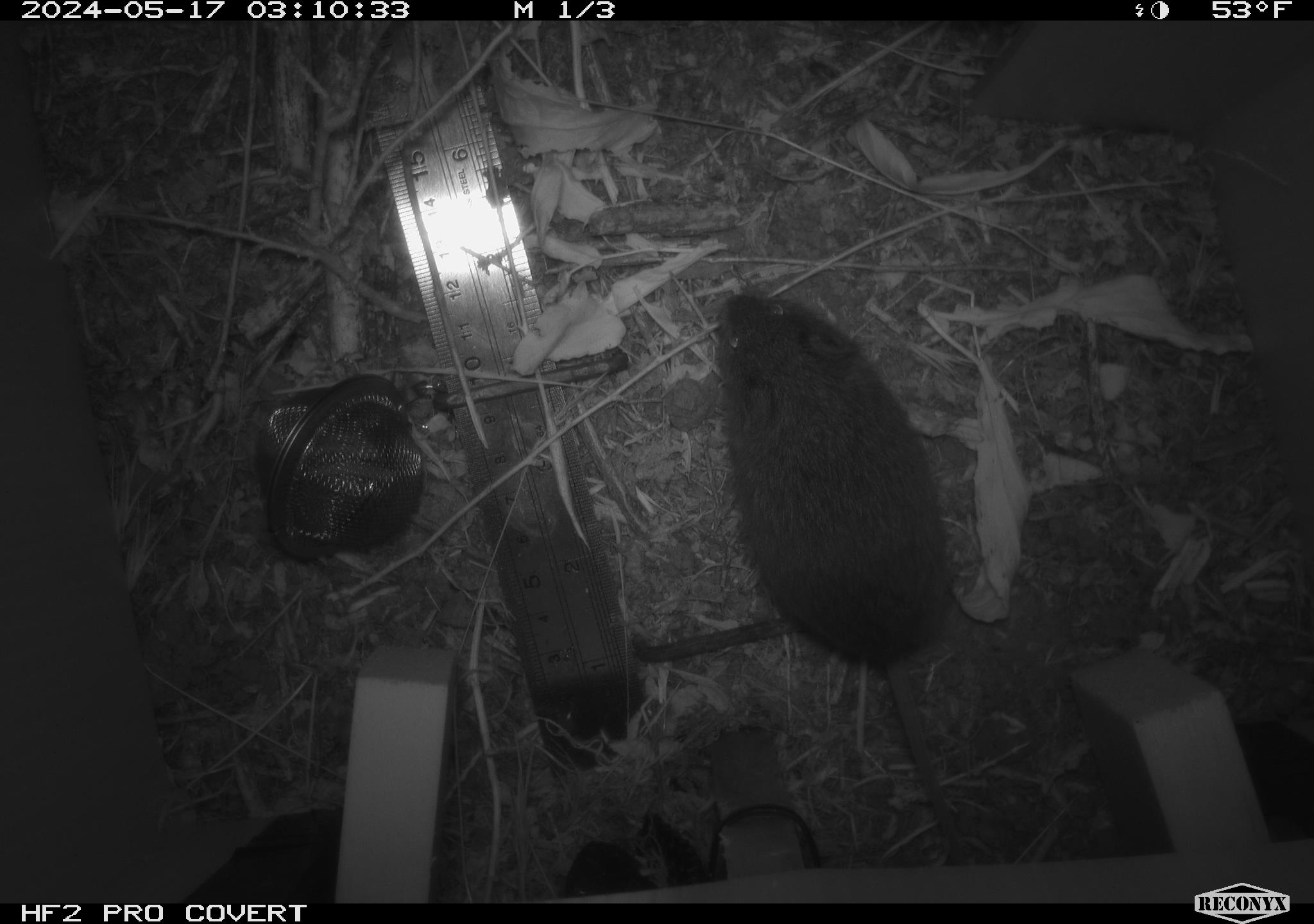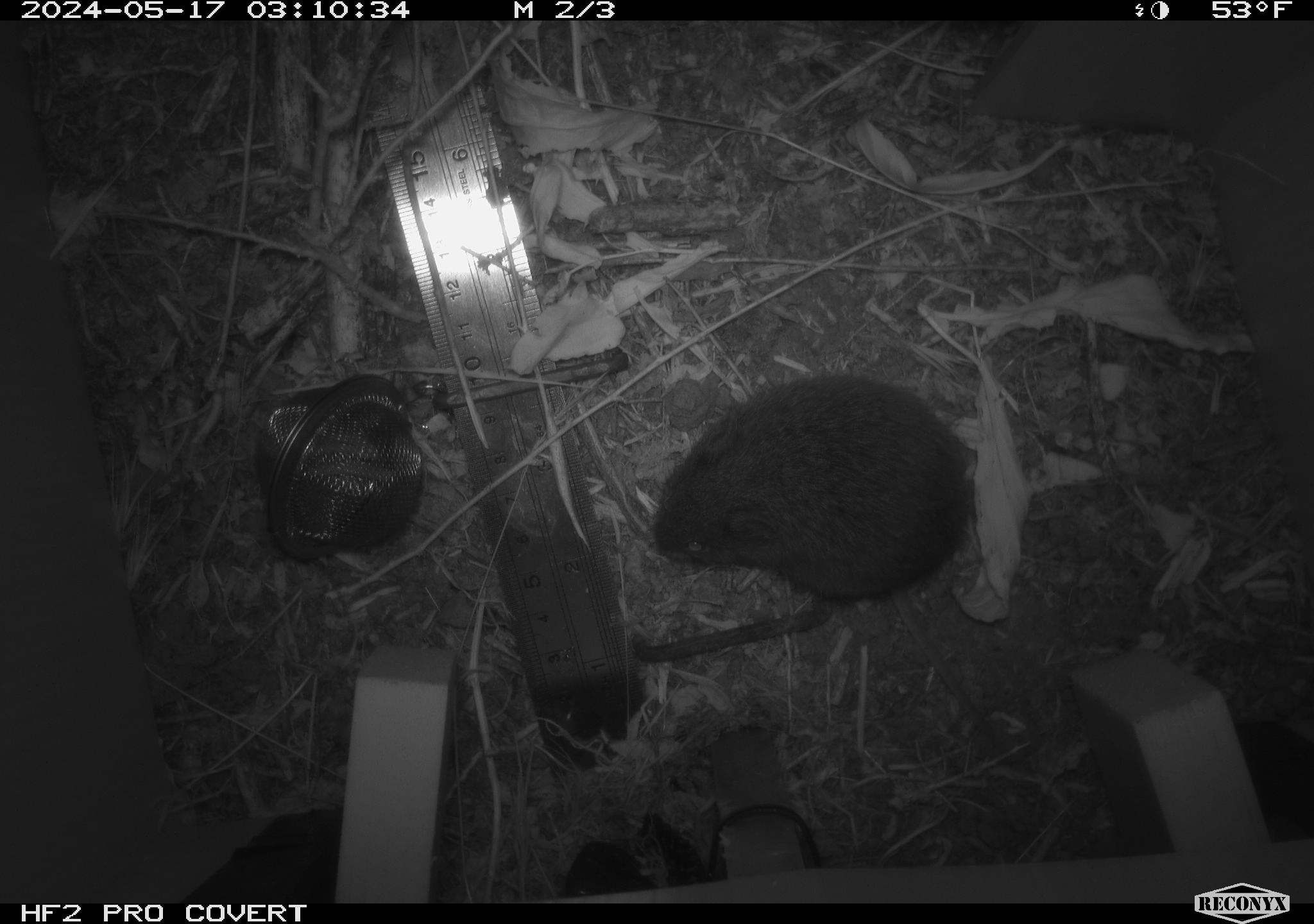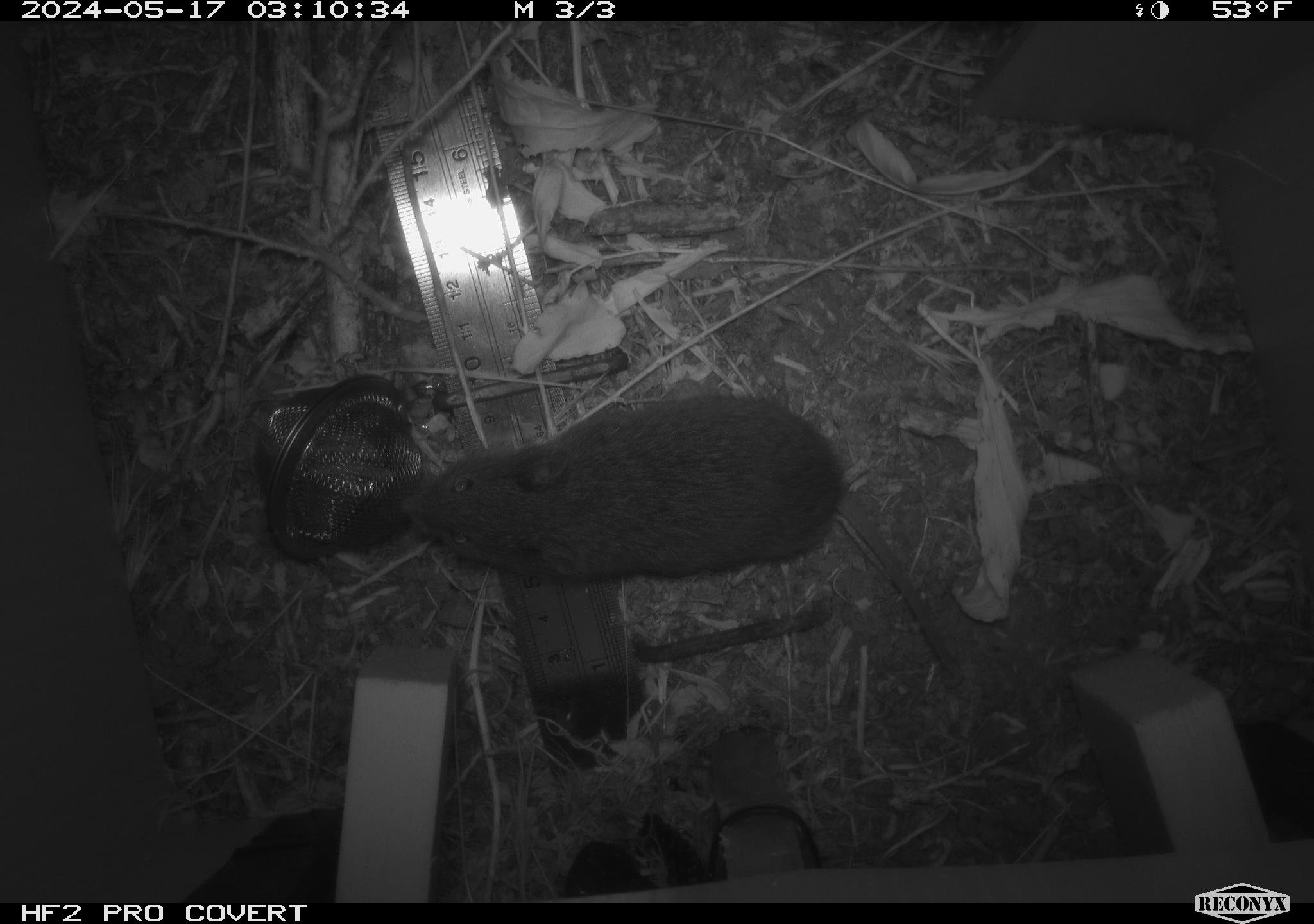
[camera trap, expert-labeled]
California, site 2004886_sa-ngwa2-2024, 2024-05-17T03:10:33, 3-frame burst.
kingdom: Animalia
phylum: Chordata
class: Mammalia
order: Rodentia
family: Cricetidae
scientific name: Arvicolinae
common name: voles, lemmings, and muskrats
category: arvicolinae subfamily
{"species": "arvicolinae subfamily (voles, lemmings, and muskrats) (Arvicolinae)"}